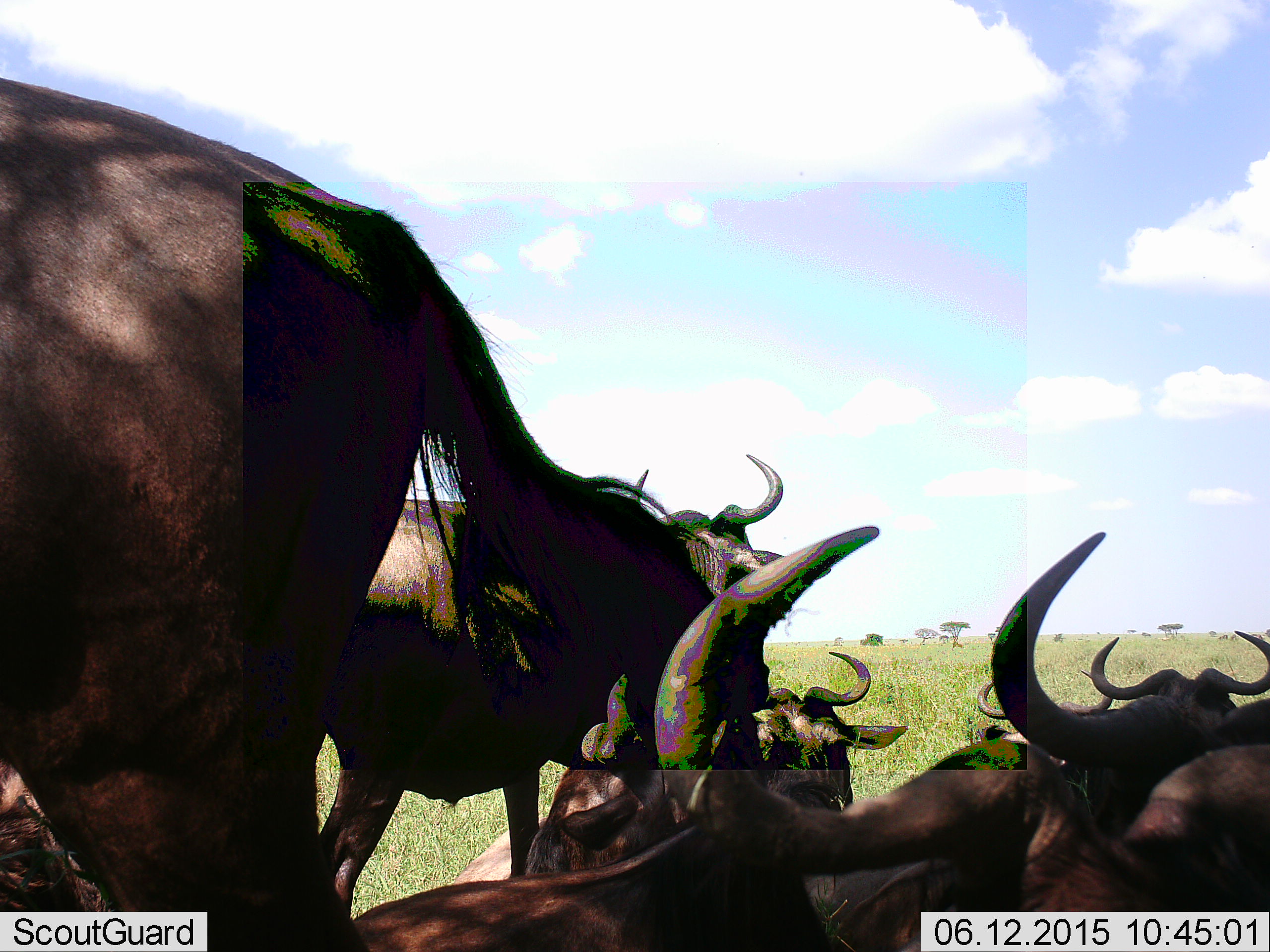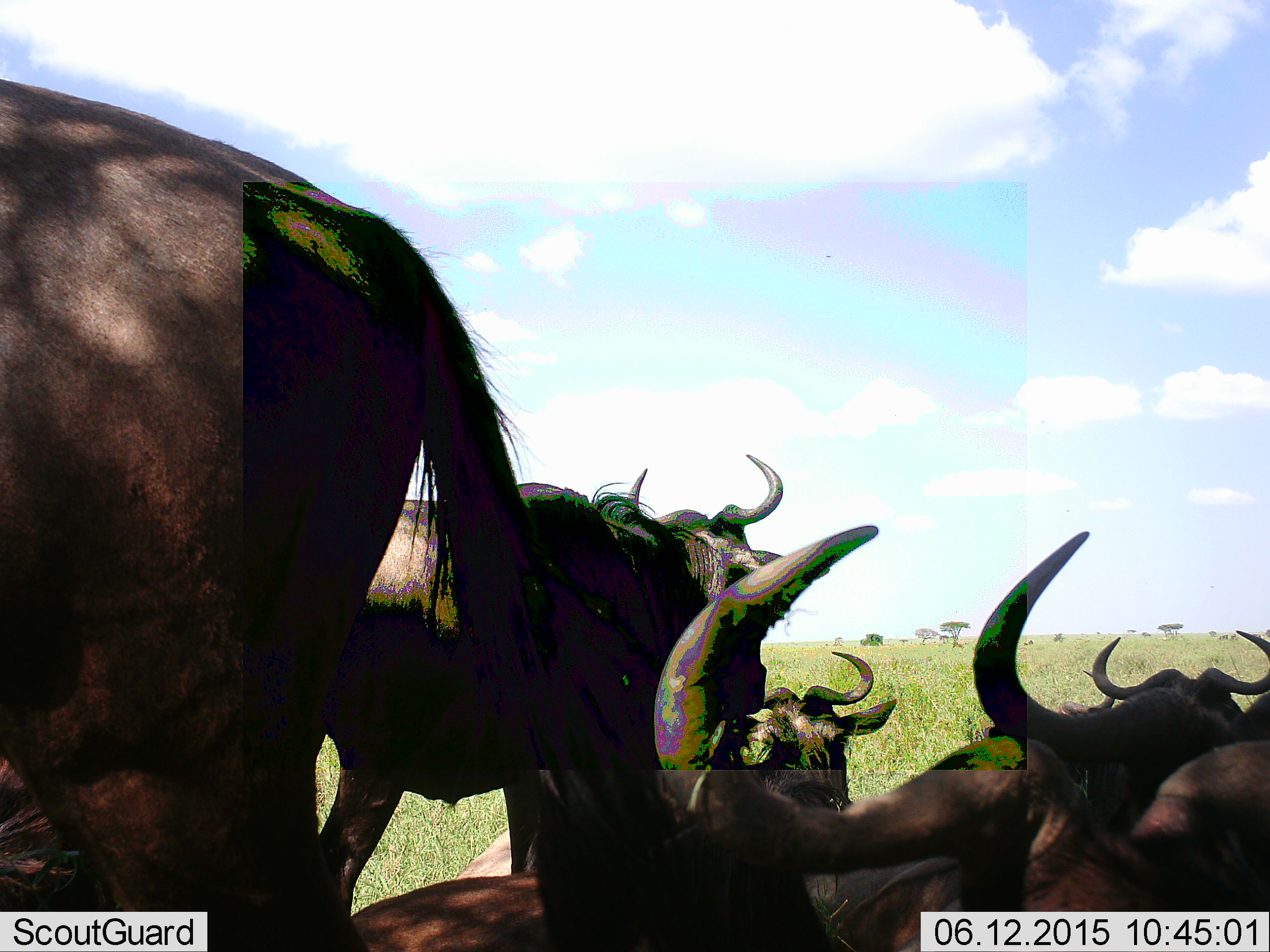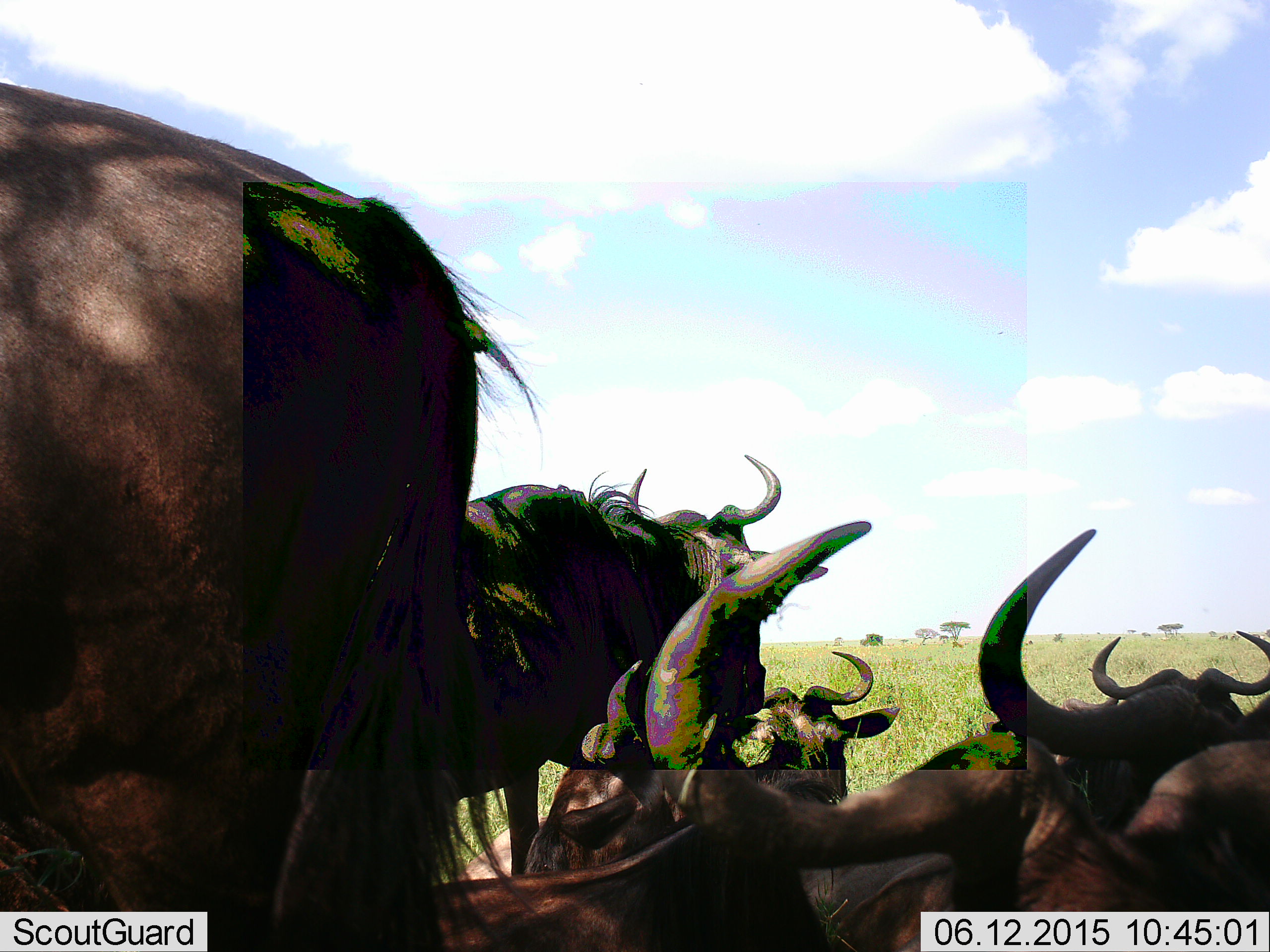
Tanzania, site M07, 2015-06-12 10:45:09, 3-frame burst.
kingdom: Animalia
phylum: Chordata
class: Mammalia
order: Artiodactyla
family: Bovidae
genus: Connochaetes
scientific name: Connochaetes taurinus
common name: blue wildebeest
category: wildebeest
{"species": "wildebeest (blue wildebeest) (Connochaetes taurinus)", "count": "6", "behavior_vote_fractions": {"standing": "100%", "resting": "90%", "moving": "0%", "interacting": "10%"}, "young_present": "0%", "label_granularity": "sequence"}